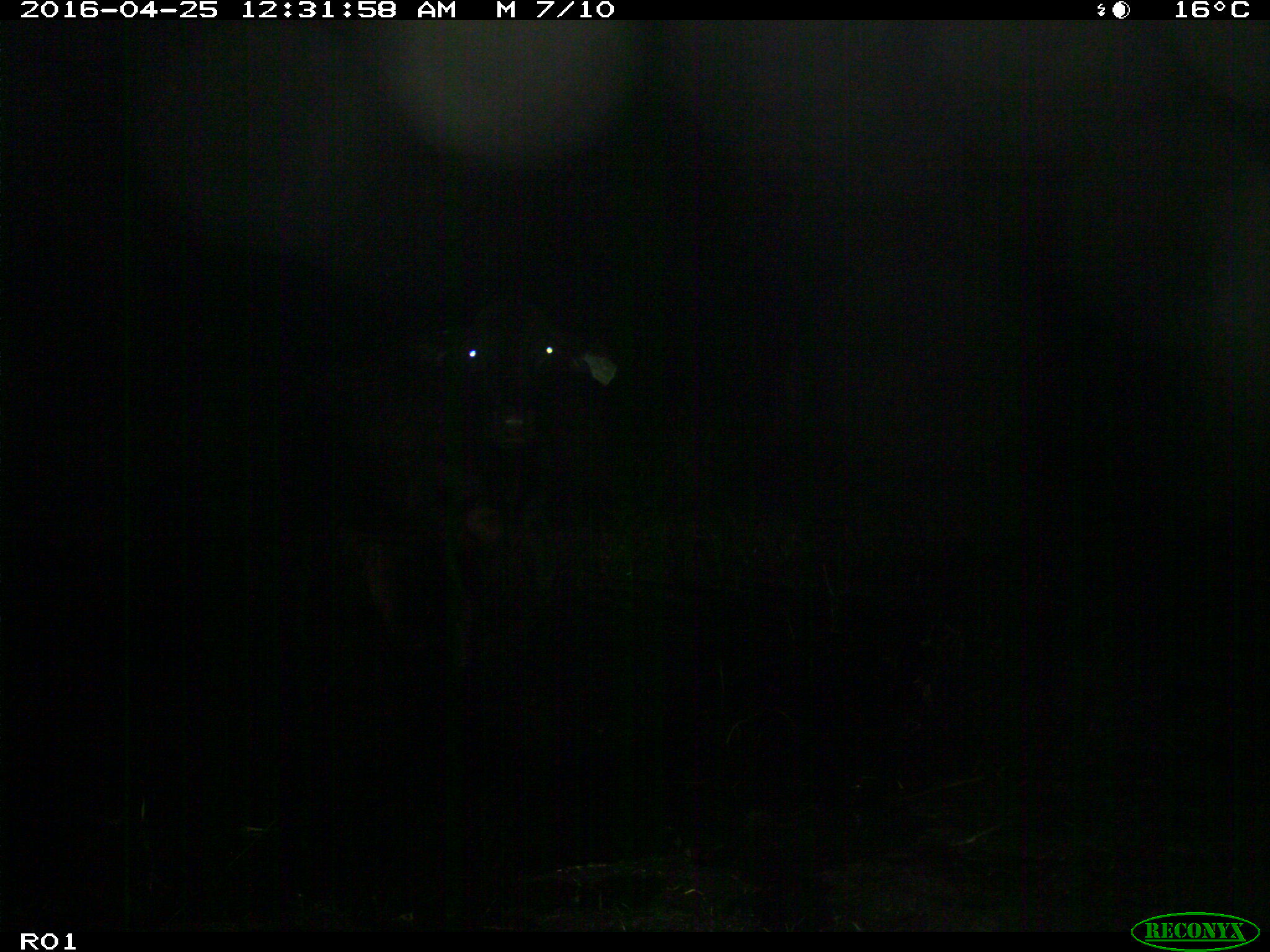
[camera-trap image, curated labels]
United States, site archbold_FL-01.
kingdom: Animalia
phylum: Chordata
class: Mammalia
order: Artiodactyla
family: Bovidae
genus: Bos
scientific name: Bos taurus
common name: domestic cow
Bos taurus (domestic cow).